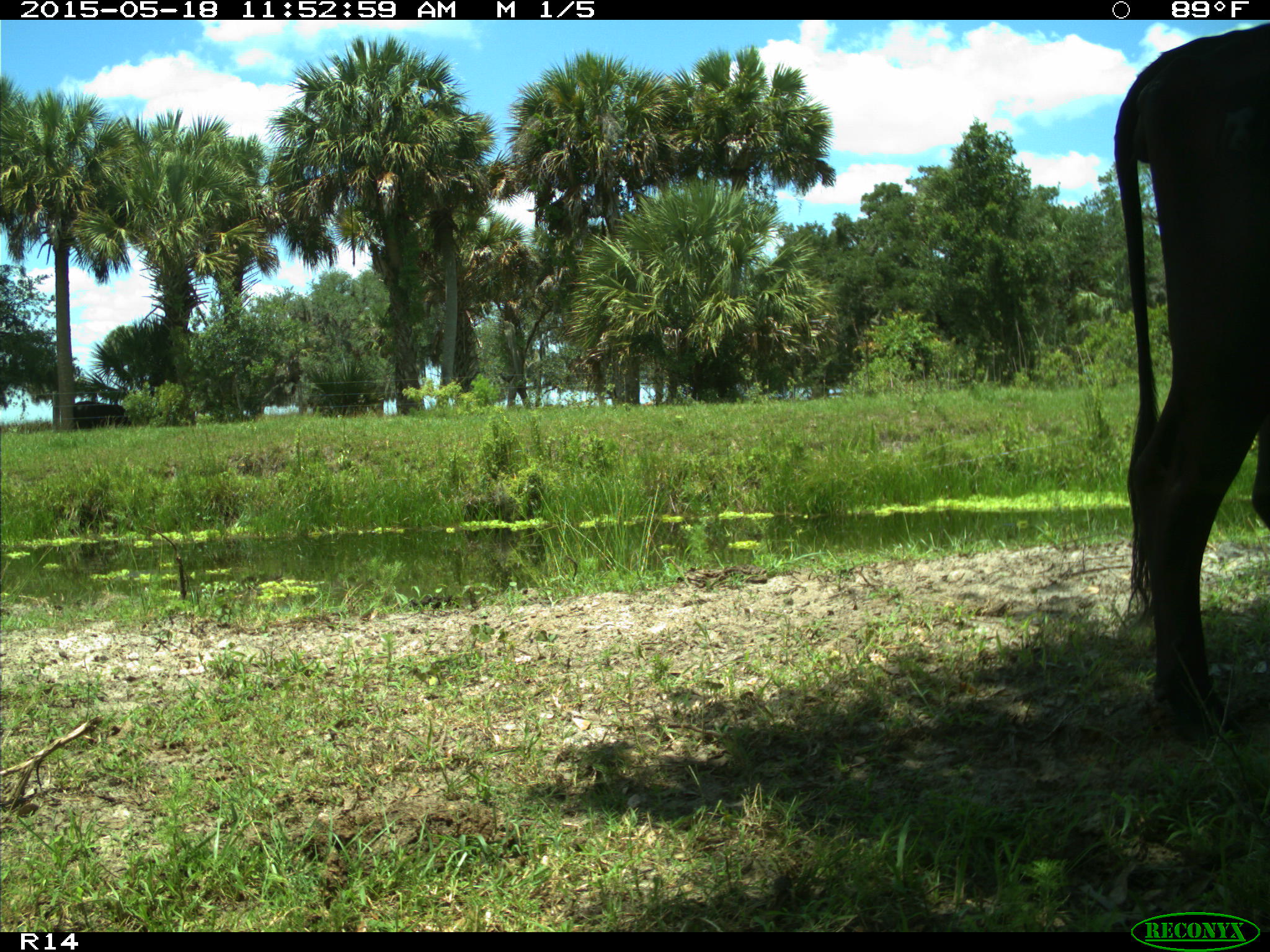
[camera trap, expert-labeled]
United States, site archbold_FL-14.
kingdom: Animalia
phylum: Chordata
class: Mammalia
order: Artiodactyla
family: Bovidae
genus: Bos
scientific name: Bos taurus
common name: domestic cow